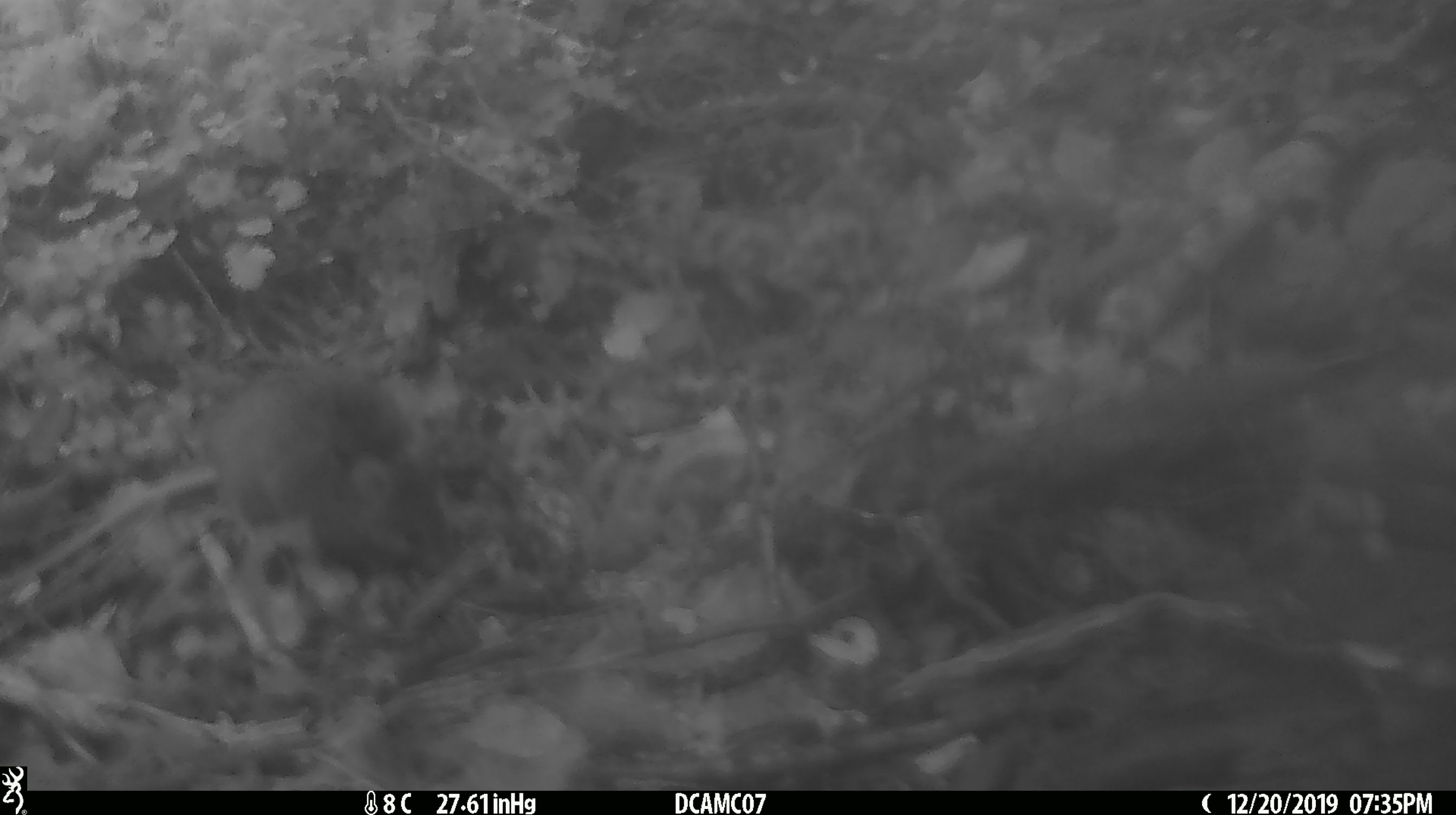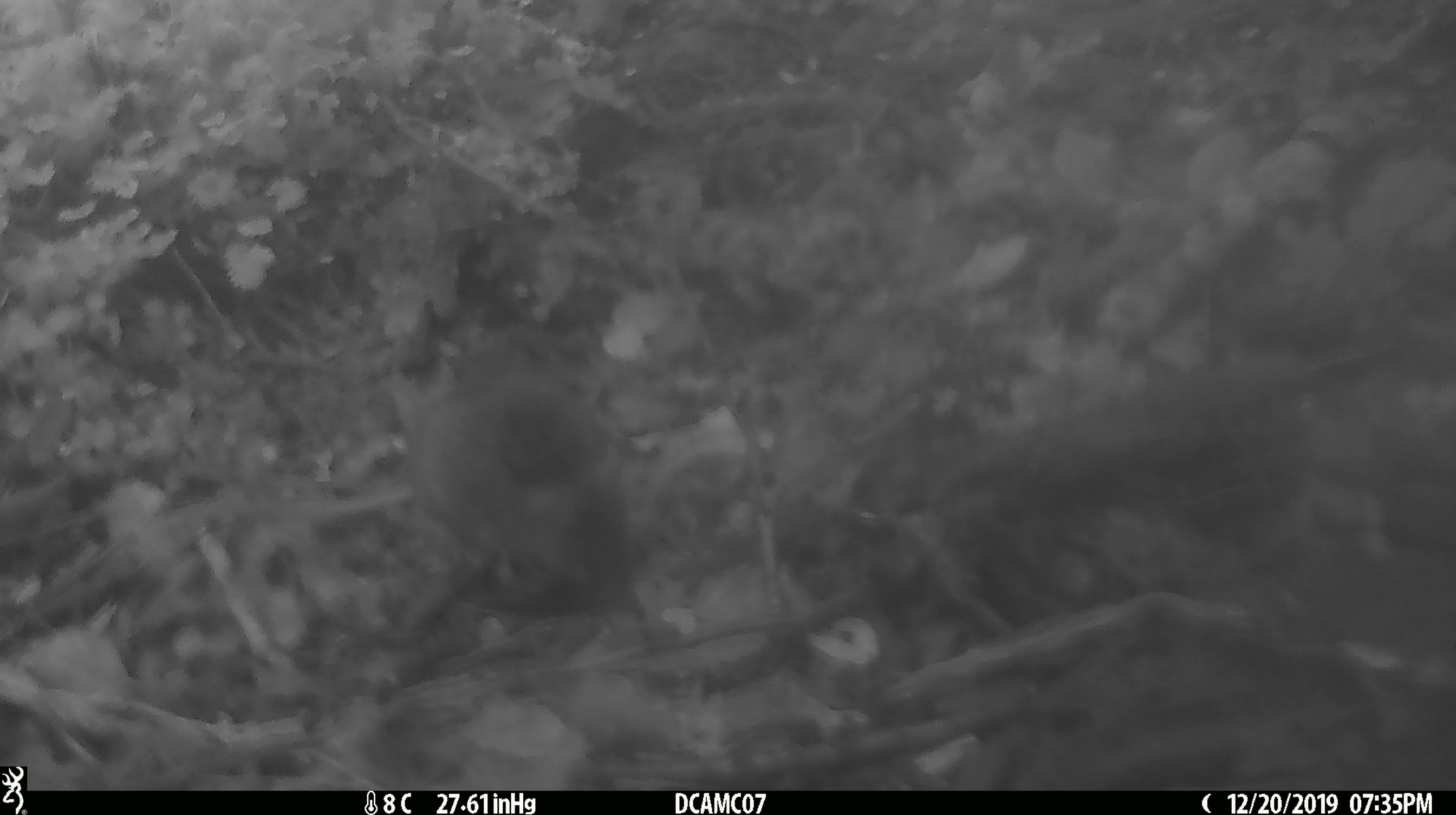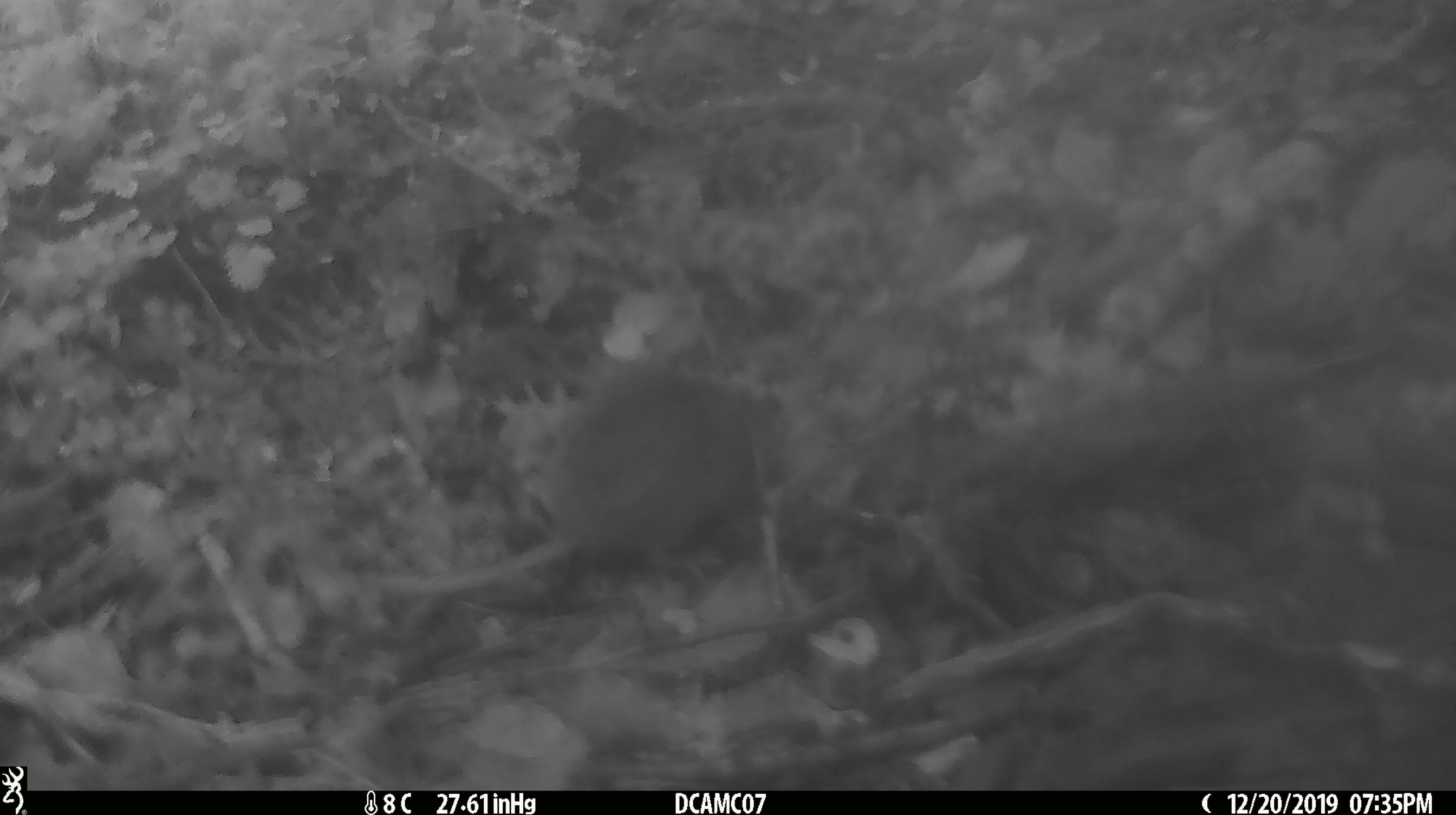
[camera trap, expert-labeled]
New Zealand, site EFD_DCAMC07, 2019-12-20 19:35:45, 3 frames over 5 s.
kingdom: Animalia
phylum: Chordata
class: Mammalia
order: Rodentia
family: Muridae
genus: Mus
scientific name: Mus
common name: mouse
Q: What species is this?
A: Mouse (Mus).